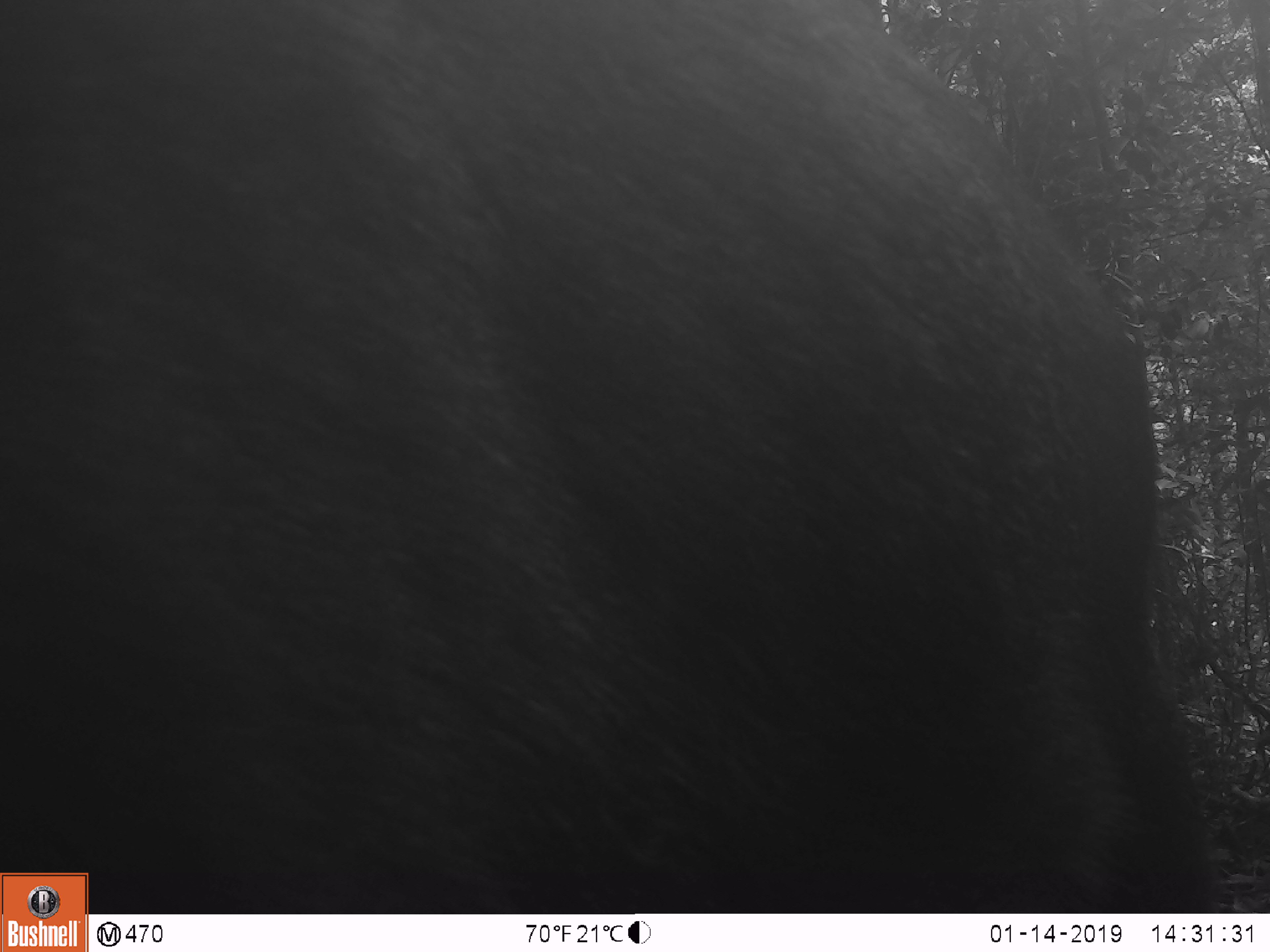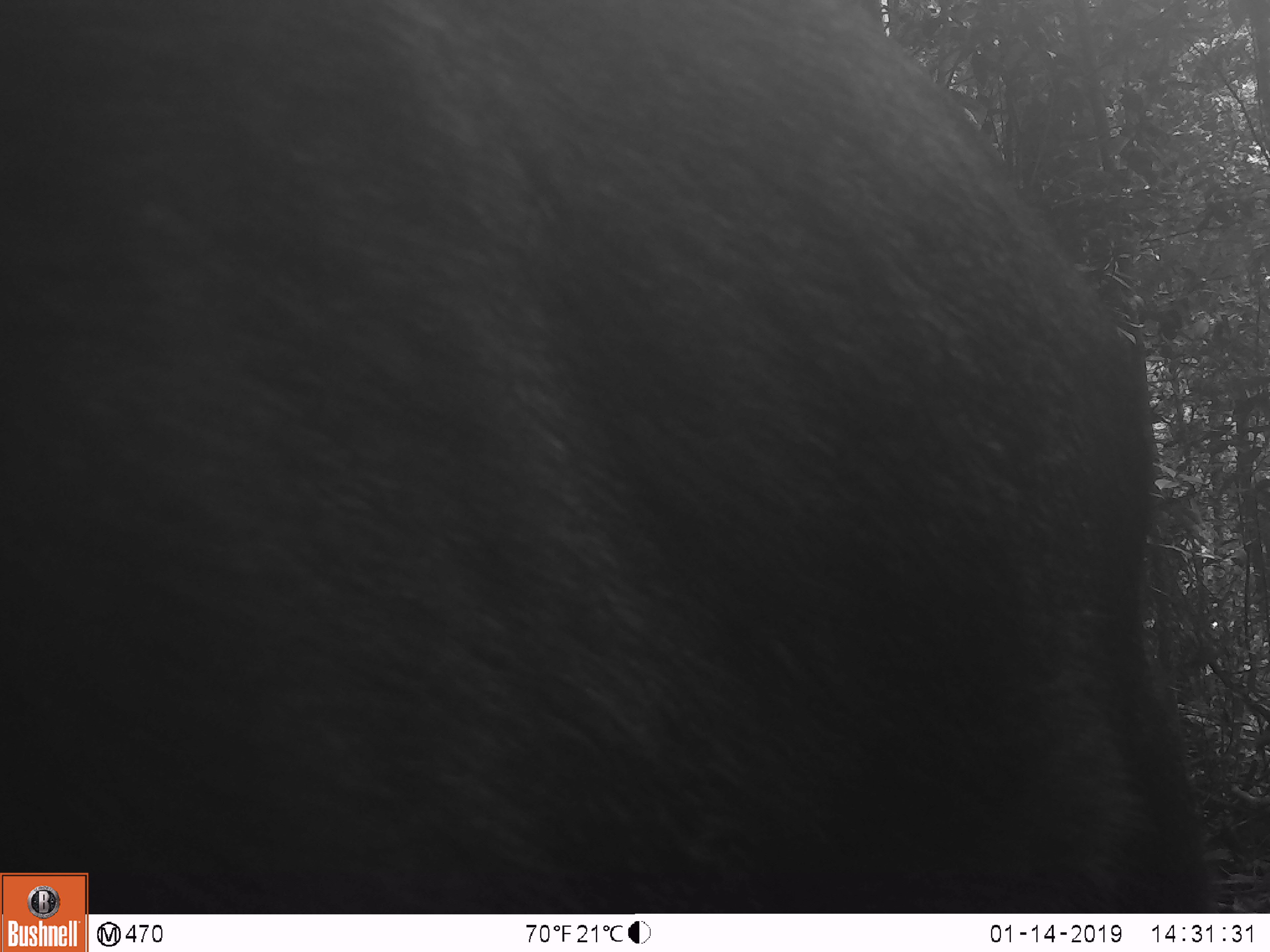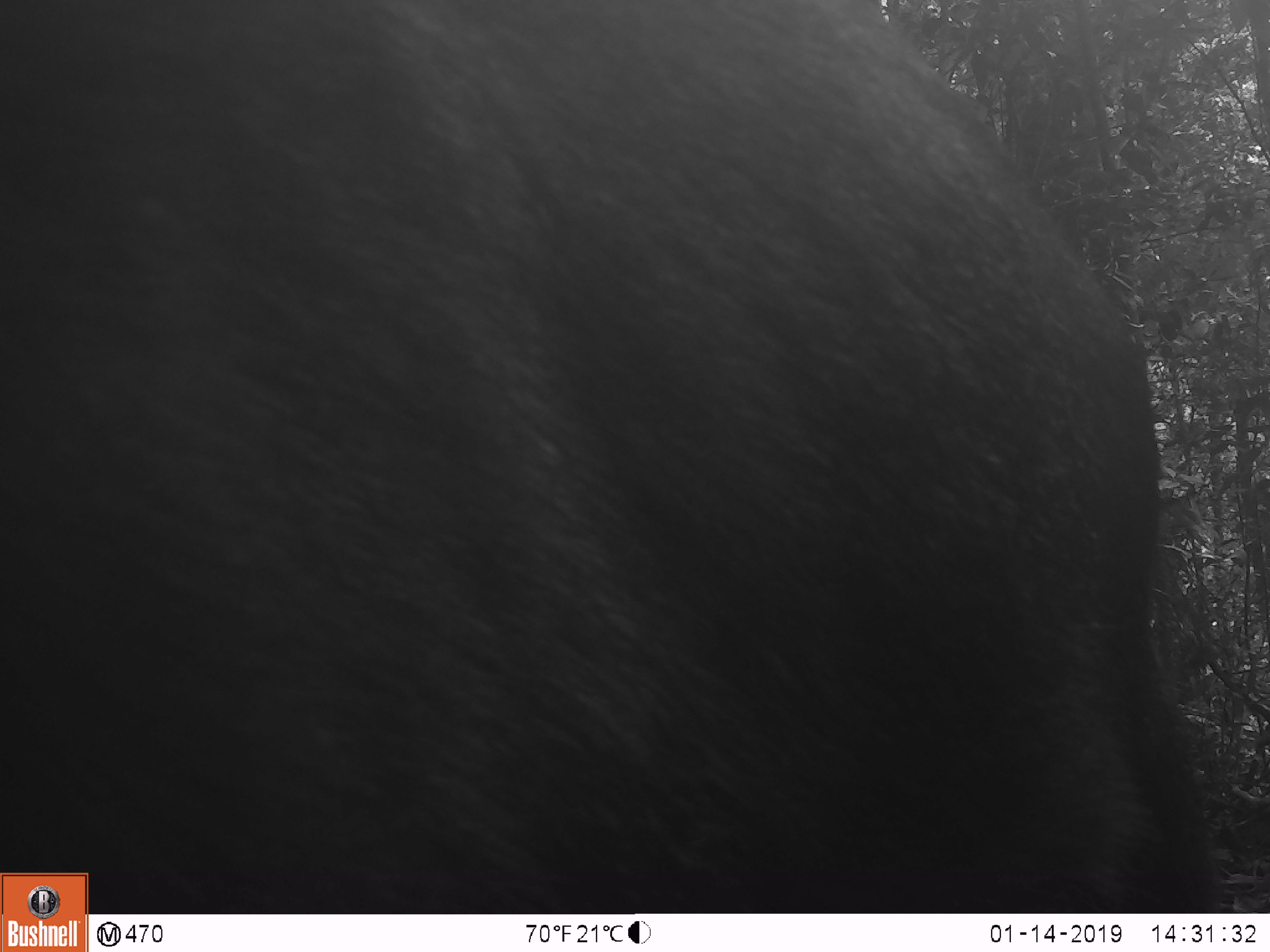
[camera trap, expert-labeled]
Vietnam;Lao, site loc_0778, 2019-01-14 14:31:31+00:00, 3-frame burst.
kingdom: Animalia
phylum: Chordata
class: Mammalia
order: Artiodactyla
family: Bovidae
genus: Capricornis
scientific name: Capricornis sumatraensis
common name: chinese serow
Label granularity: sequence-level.